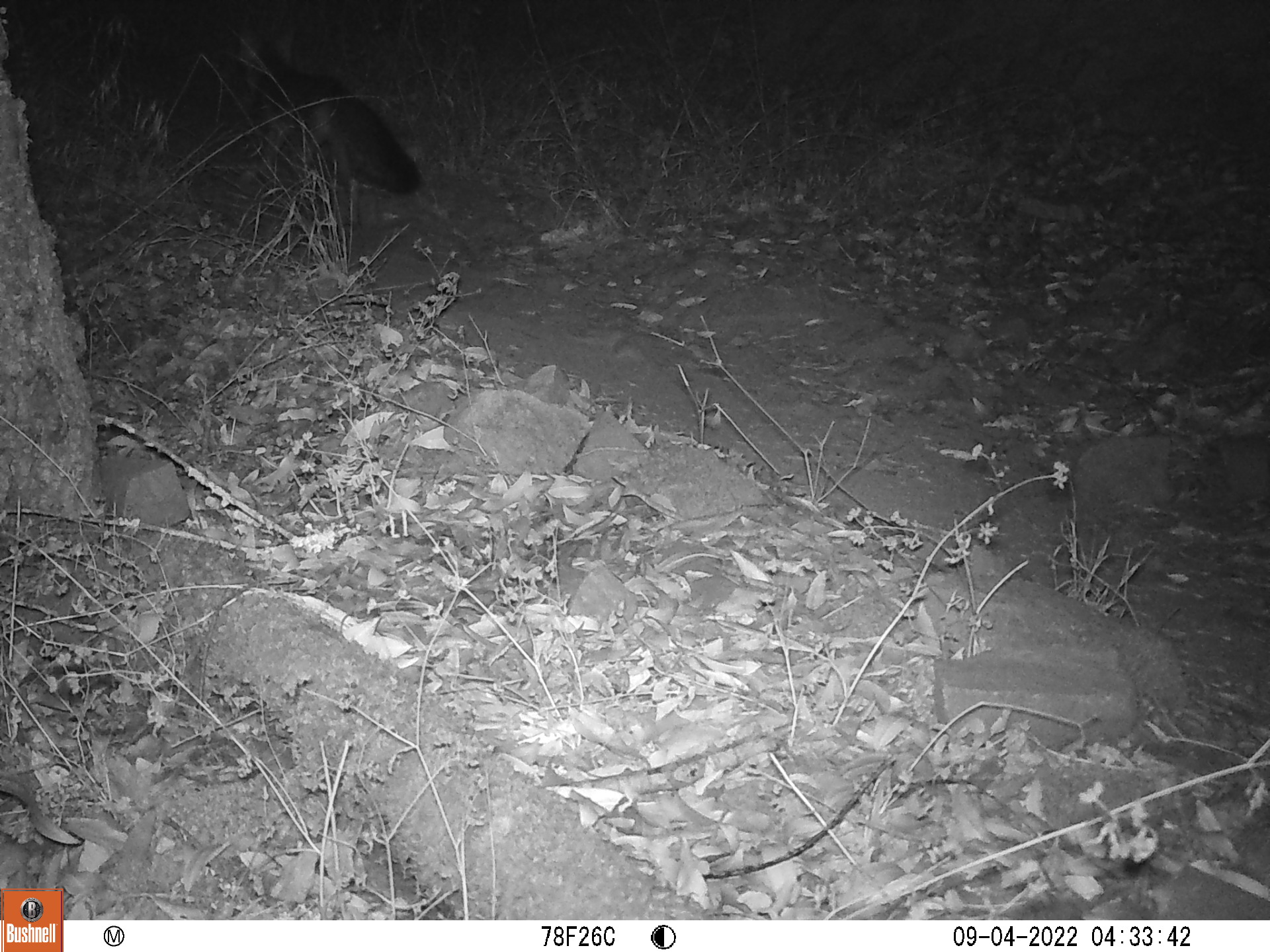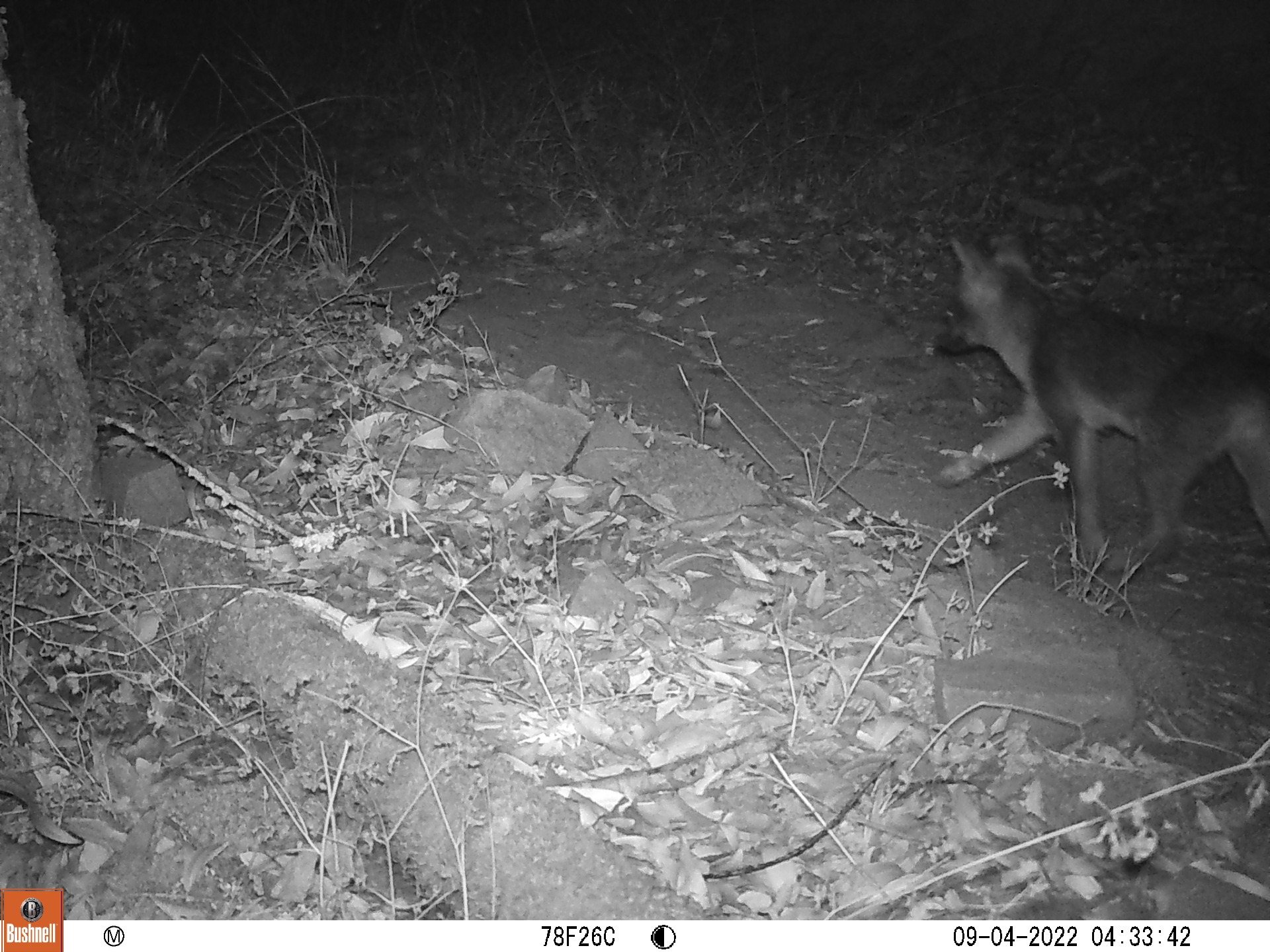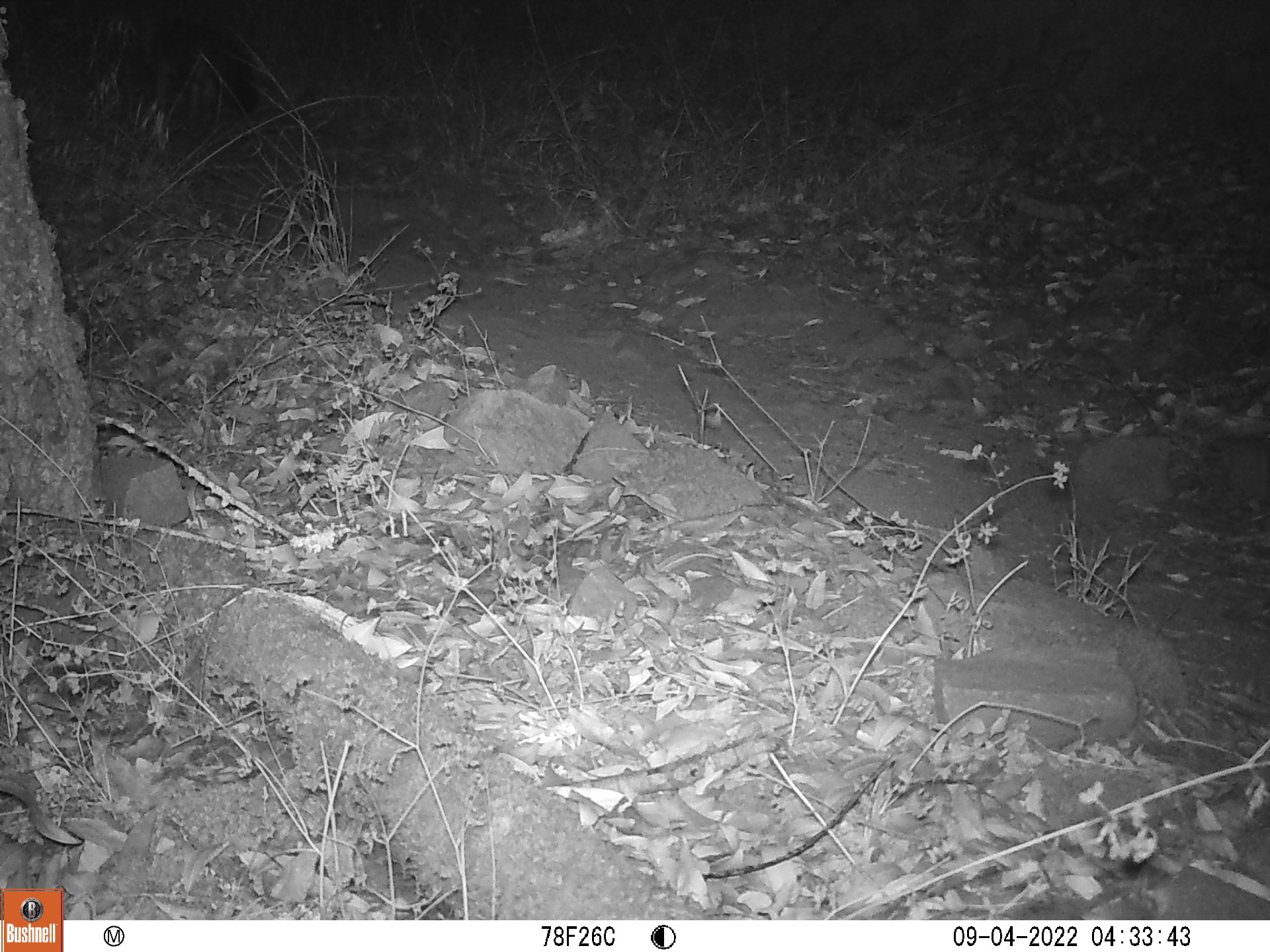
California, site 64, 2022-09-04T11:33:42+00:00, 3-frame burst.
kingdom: Animalia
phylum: Chordata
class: Mammalia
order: Carnivora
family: Canidae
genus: Urocyon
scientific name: Urocyon cinereoargenteus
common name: gray fox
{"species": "gray fox (Urocyon cinereoargenteus)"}